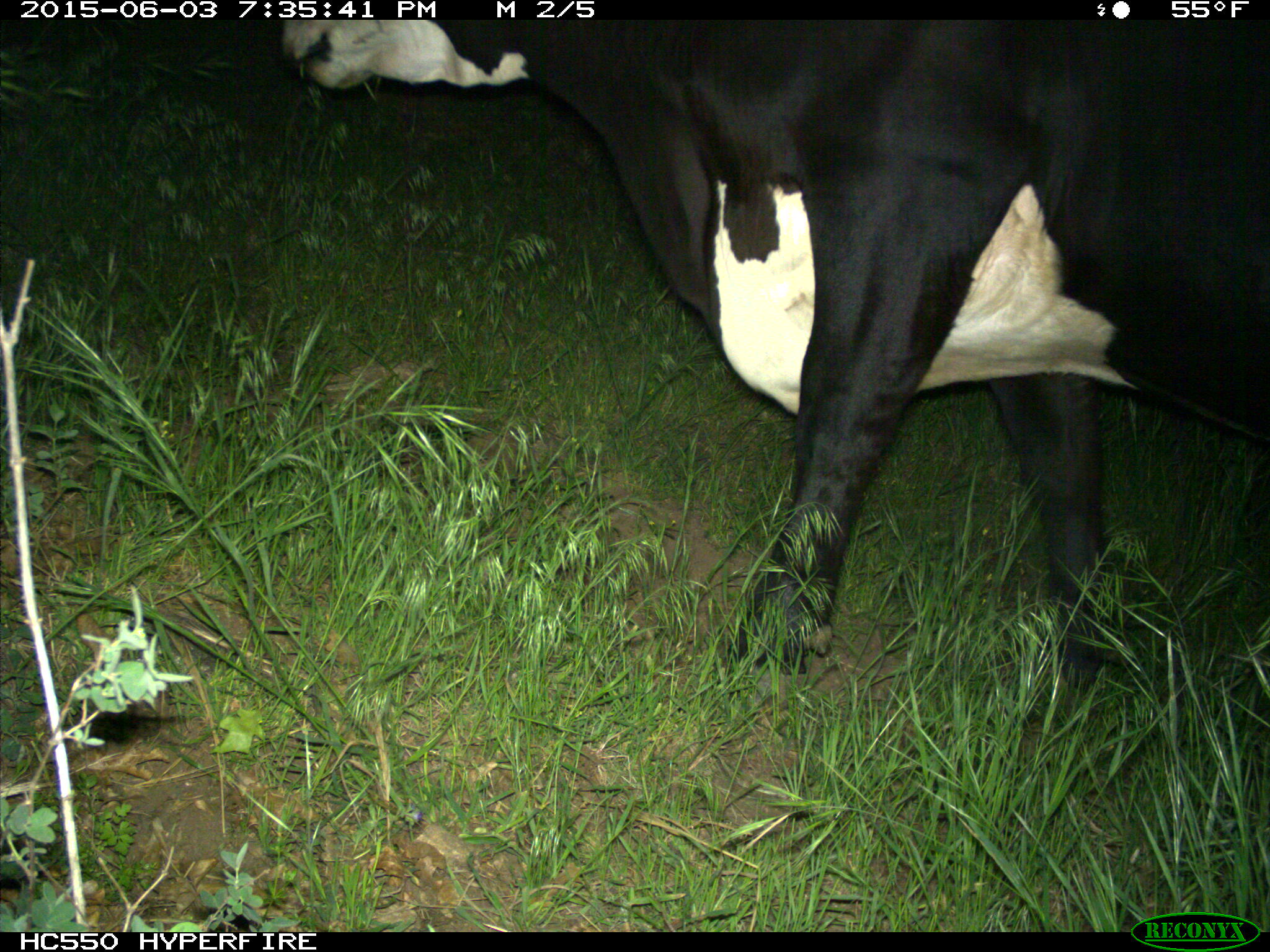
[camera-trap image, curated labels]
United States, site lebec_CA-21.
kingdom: Animalia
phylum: Chordata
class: Mammalia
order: Artiodactyla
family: Bovidae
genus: Bos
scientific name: Bos taurus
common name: domestic cow